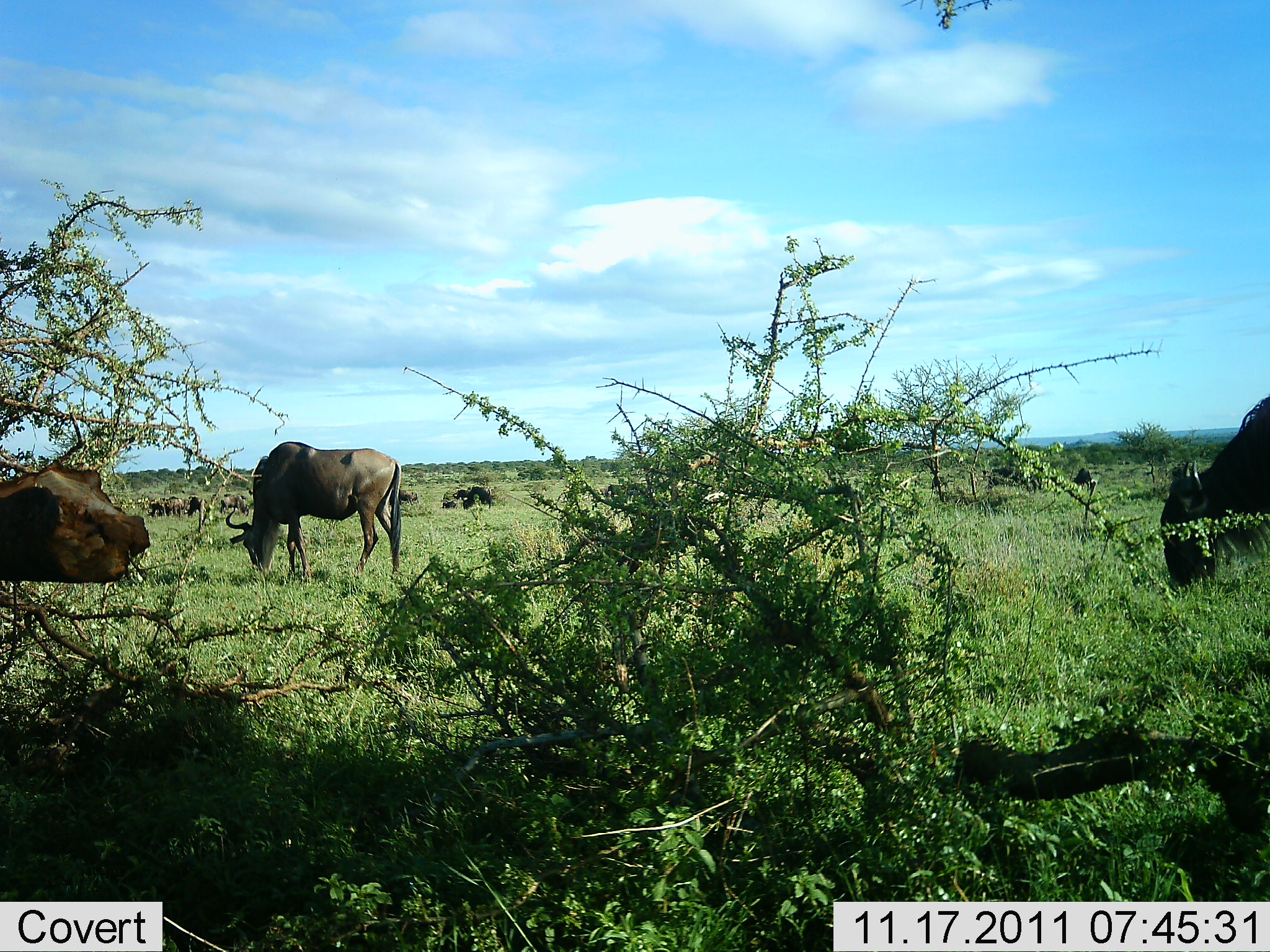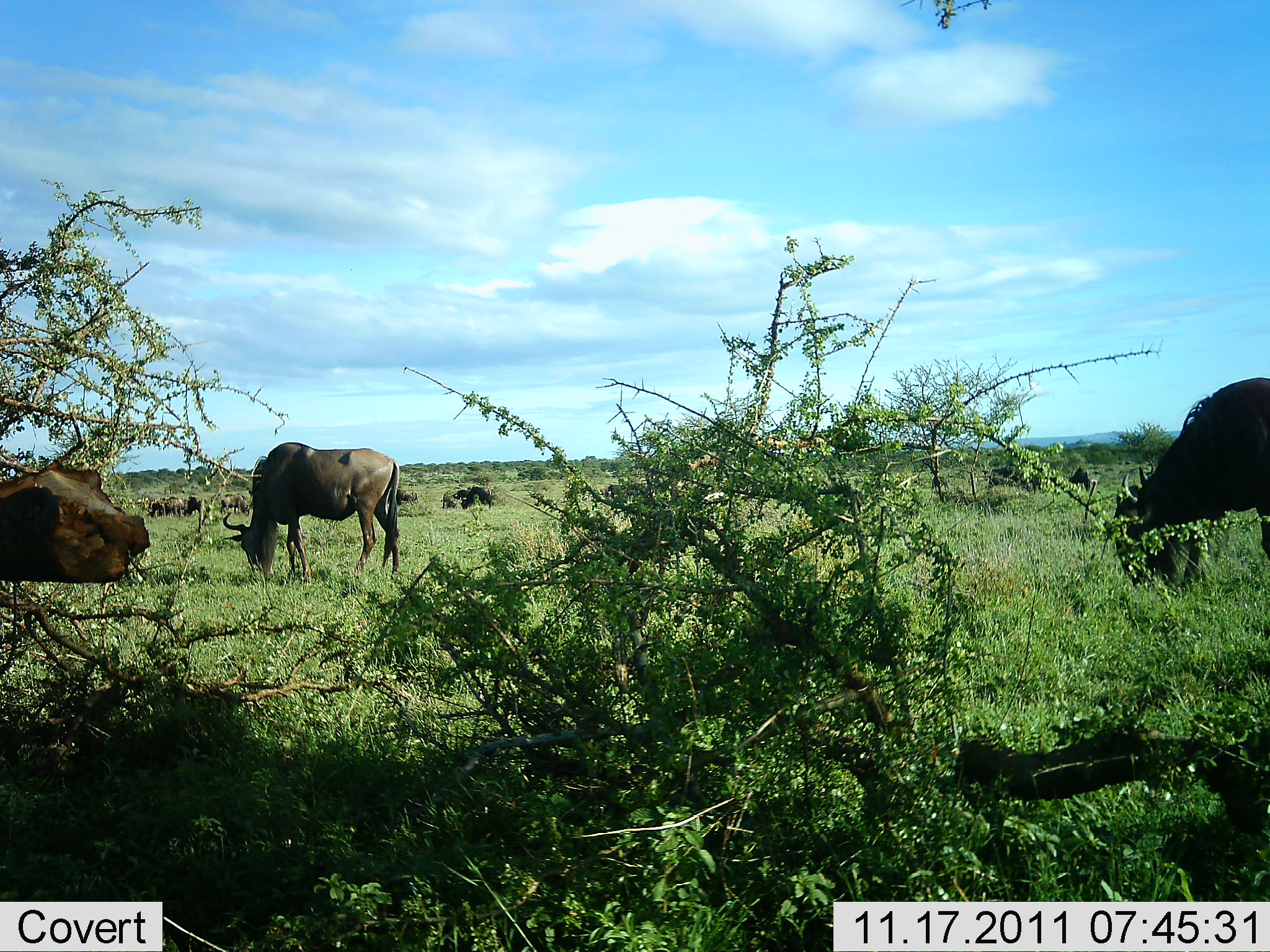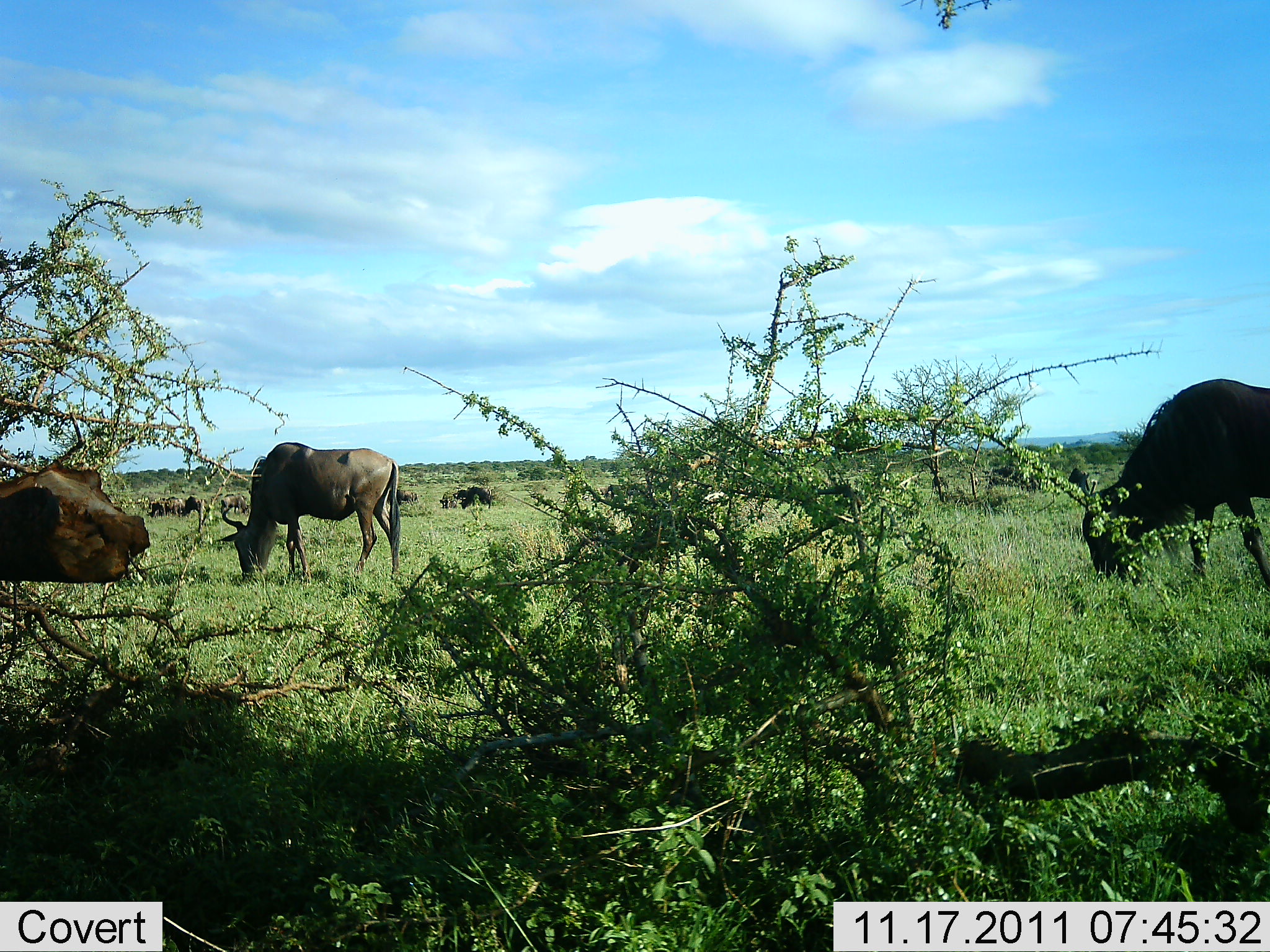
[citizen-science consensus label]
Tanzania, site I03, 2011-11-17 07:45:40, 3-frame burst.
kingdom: Animalia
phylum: Chordata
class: Mammalia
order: Artiodactyla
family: Bovidae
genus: Connochaetes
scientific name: Connochaetes taurinus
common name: blue wildebeest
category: wildebeest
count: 7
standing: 23%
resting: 8%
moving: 15%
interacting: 0%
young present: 0%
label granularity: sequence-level